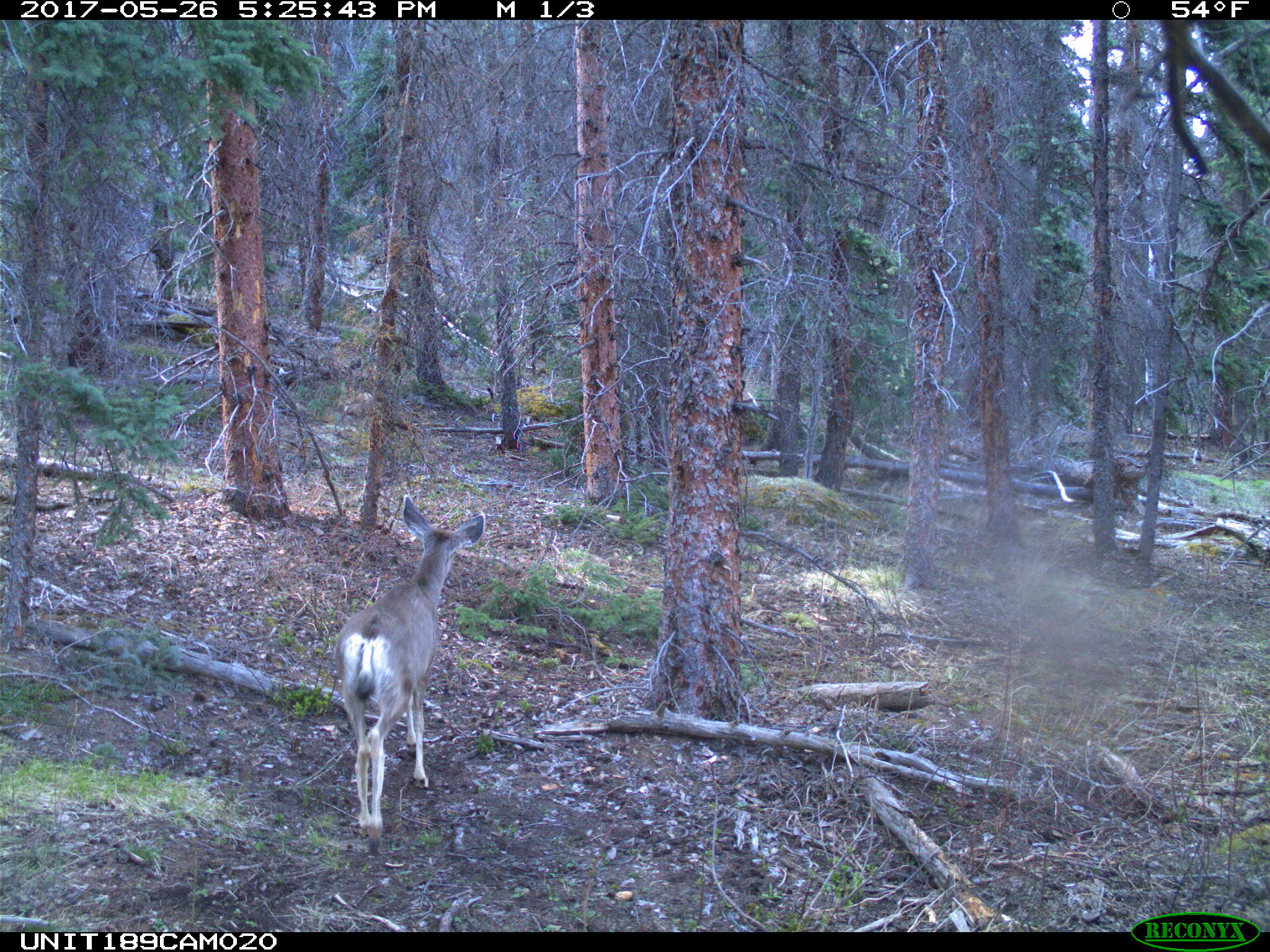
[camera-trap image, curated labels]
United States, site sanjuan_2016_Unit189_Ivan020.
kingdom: Animalia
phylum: Chordata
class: Mammalia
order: Artiodactyla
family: Cervidae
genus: Odocoileus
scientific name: Odocoileus hemionus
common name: mule deer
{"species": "Odocoileus hemionus (mule deer)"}